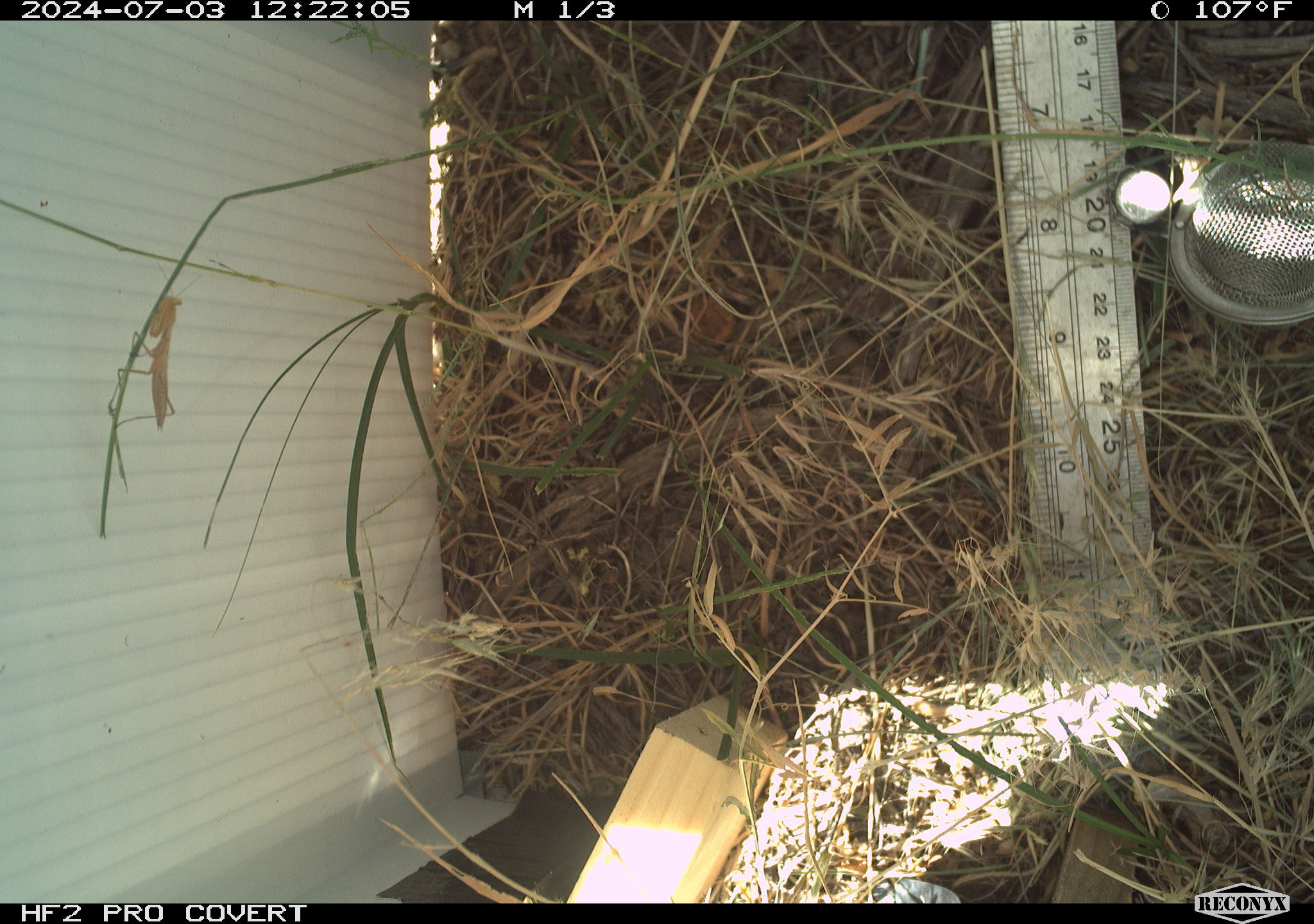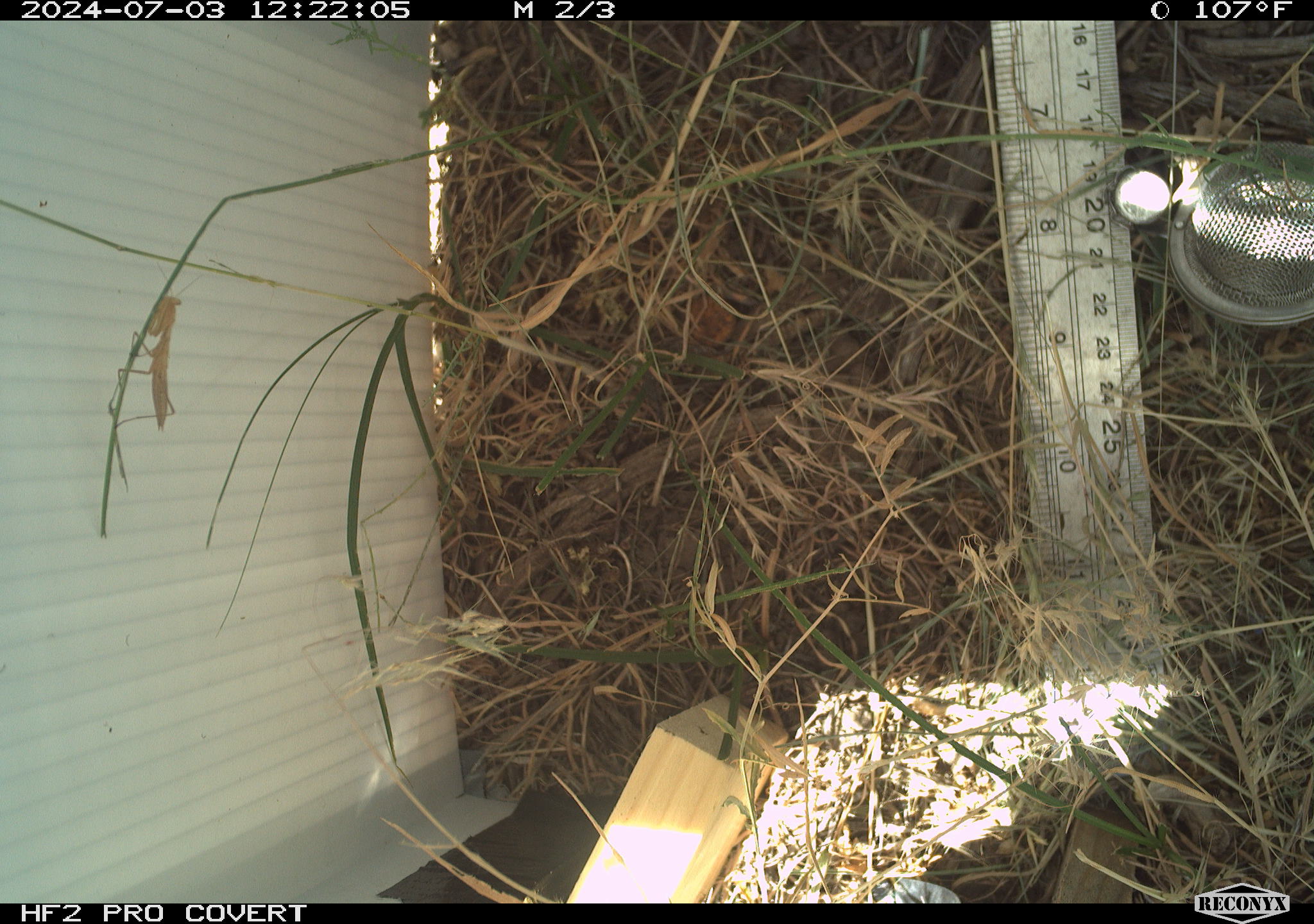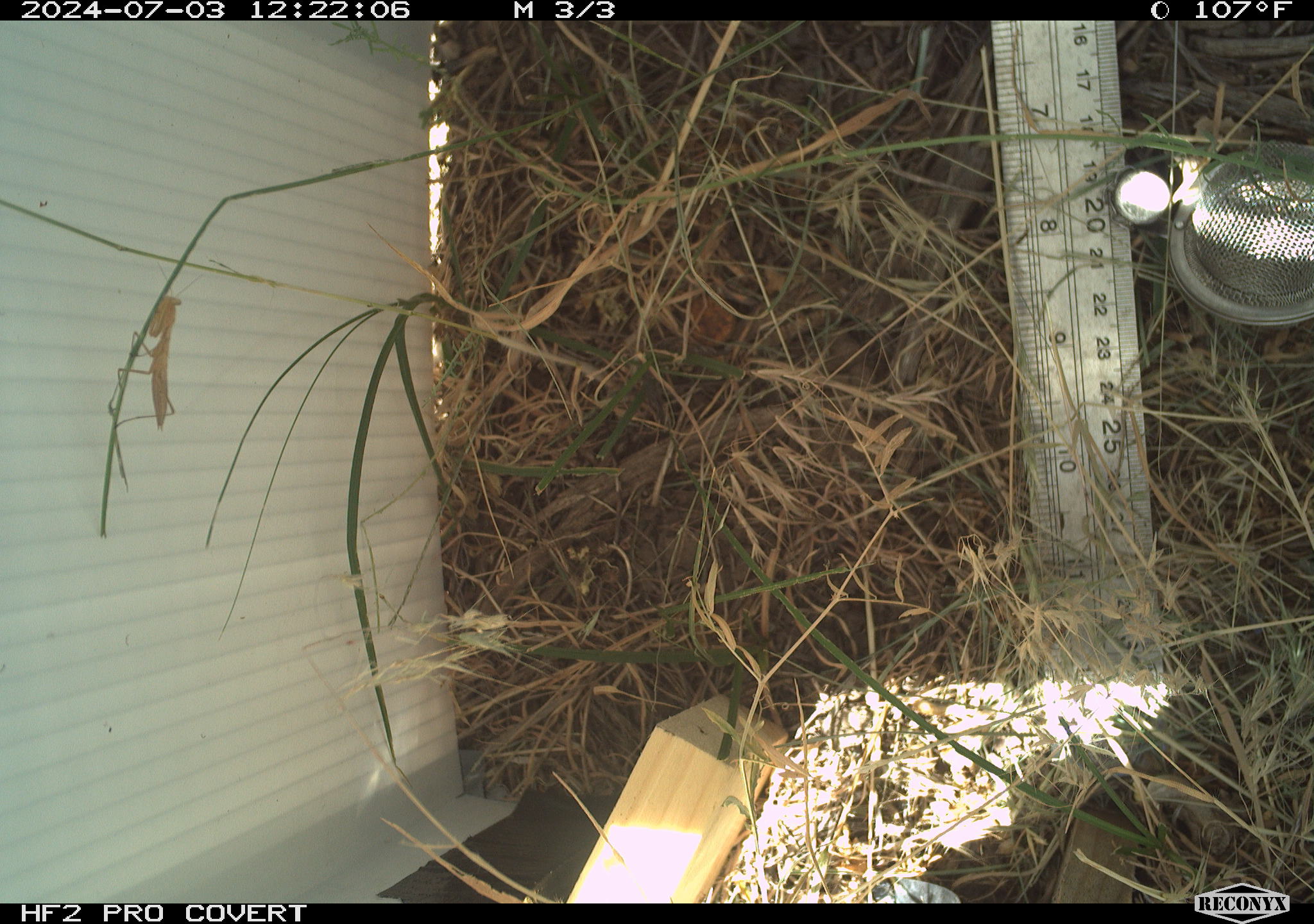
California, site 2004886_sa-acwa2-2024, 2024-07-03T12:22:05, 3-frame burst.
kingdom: Animalia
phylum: Arthropoda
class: Insecta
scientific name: Insecta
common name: insect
Insect (Insecta).